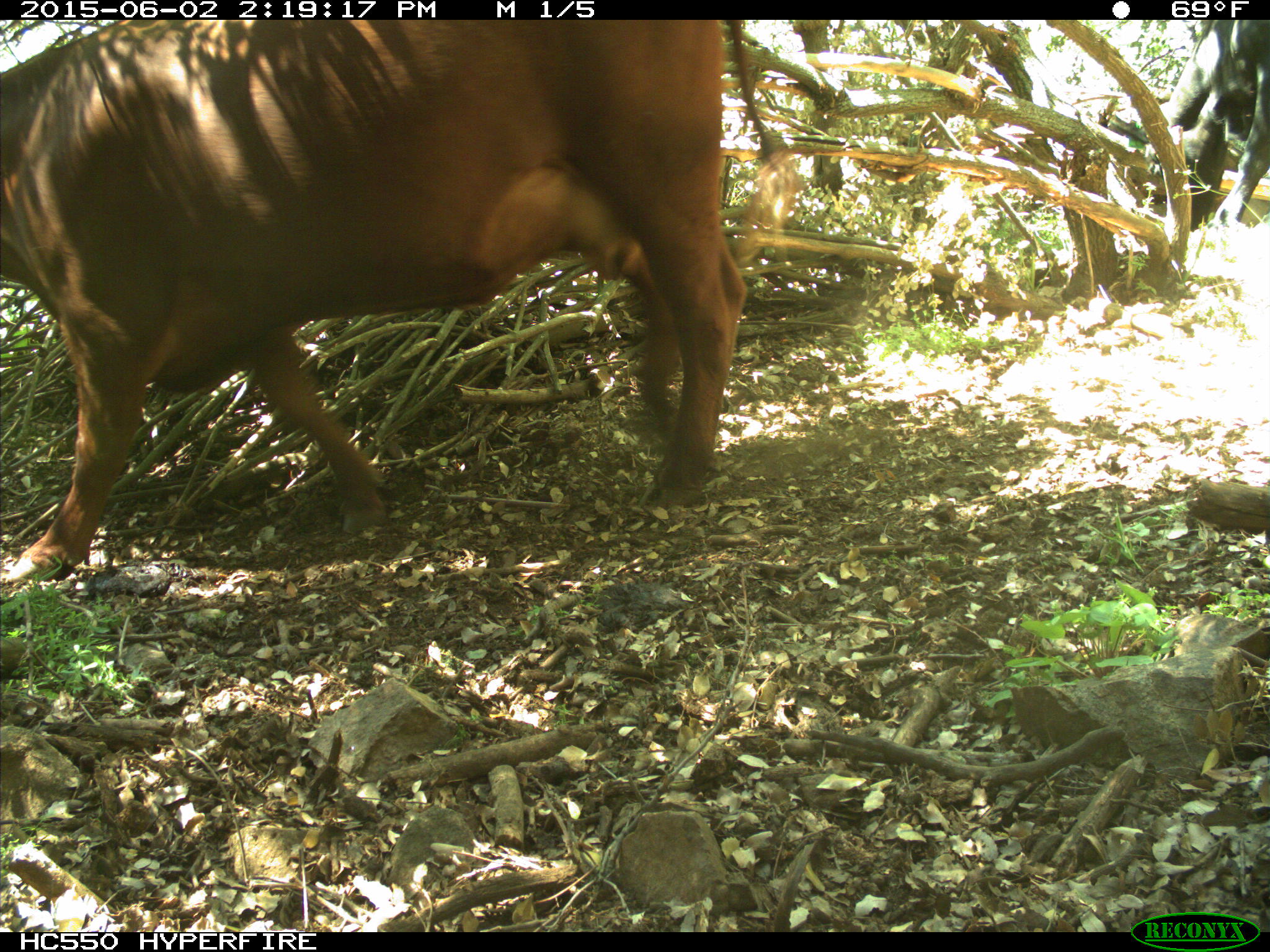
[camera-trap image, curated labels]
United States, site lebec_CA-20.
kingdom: Animalia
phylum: Chordata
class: Mammalia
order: Artiodactyla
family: Bovidae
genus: Bos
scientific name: Bos taurus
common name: domestic cow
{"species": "Bos taurus (domestic cow)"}